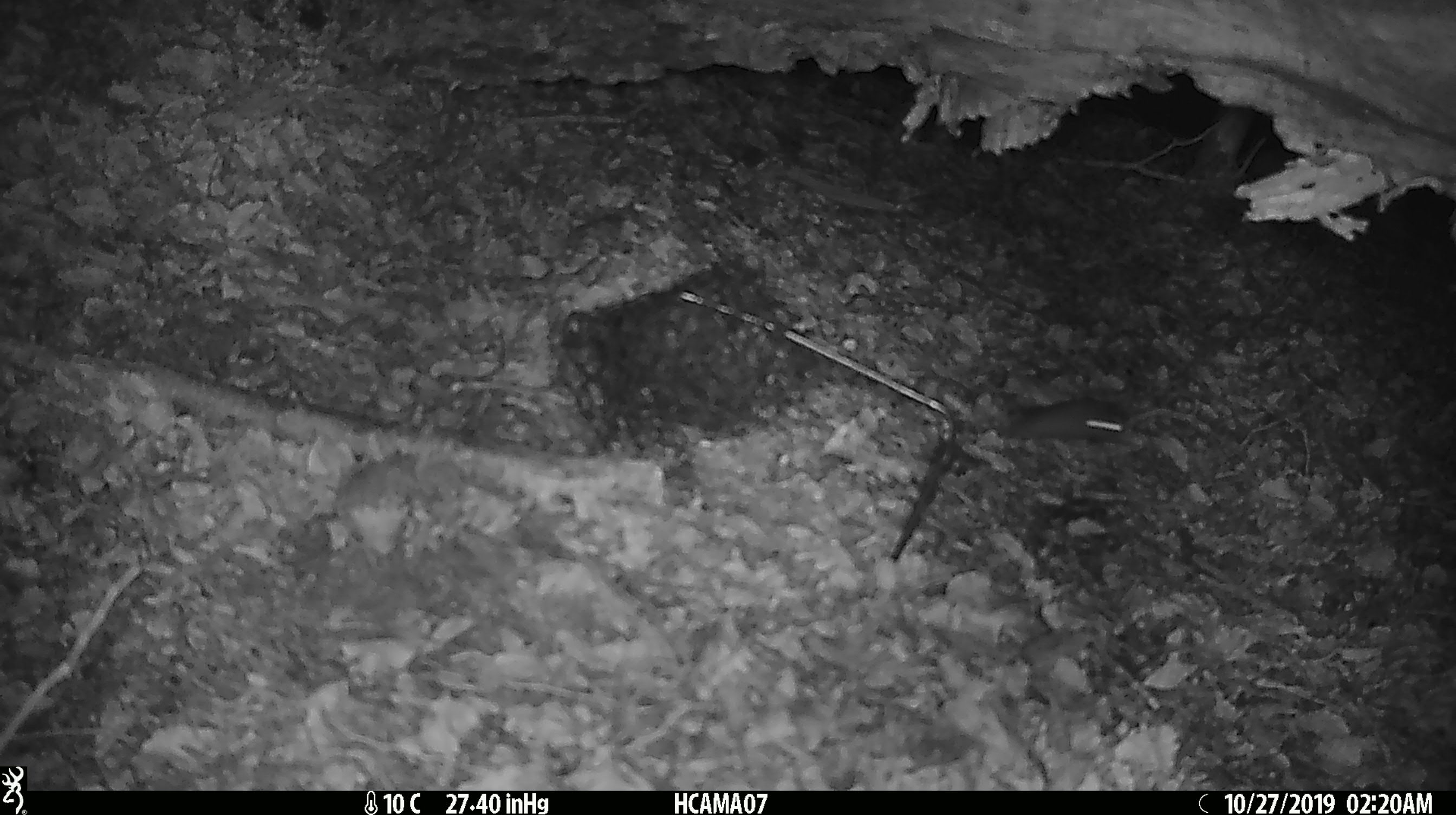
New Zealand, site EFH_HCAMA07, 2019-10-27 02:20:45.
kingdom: Animalia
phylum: Chordata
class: Mammalia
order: Rodentia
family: Muridae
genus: Mus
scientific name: Mus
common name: mouse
Mouse (Mus).